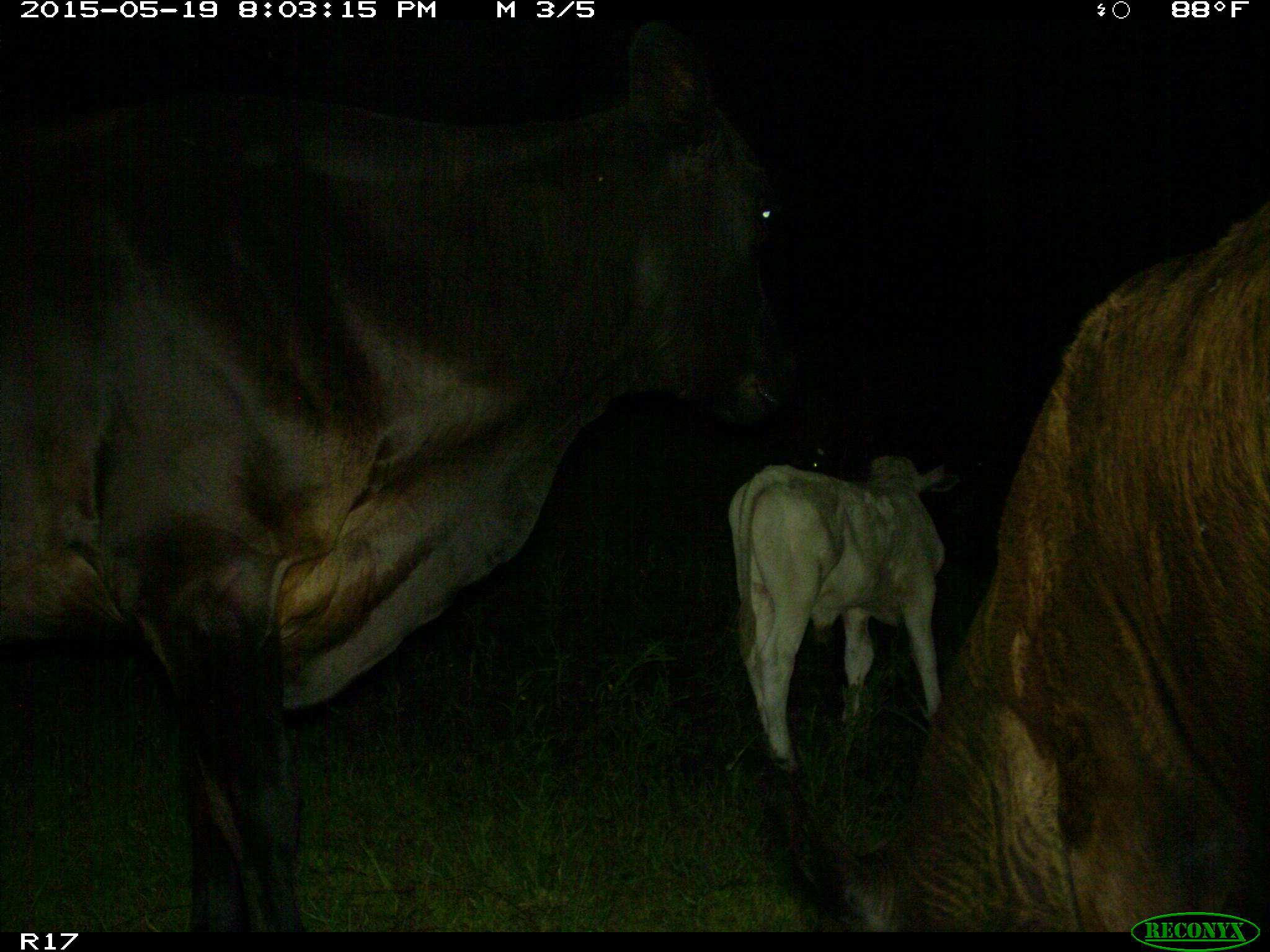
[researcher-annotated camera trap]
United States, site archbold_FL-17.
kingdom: Animalia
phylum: Chordata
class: Mammalia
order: Artiodactyla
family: Bovidae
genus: Bos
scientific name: Bos taurus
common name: domestic cow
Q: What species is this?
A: Bos taurus (domestic cow).